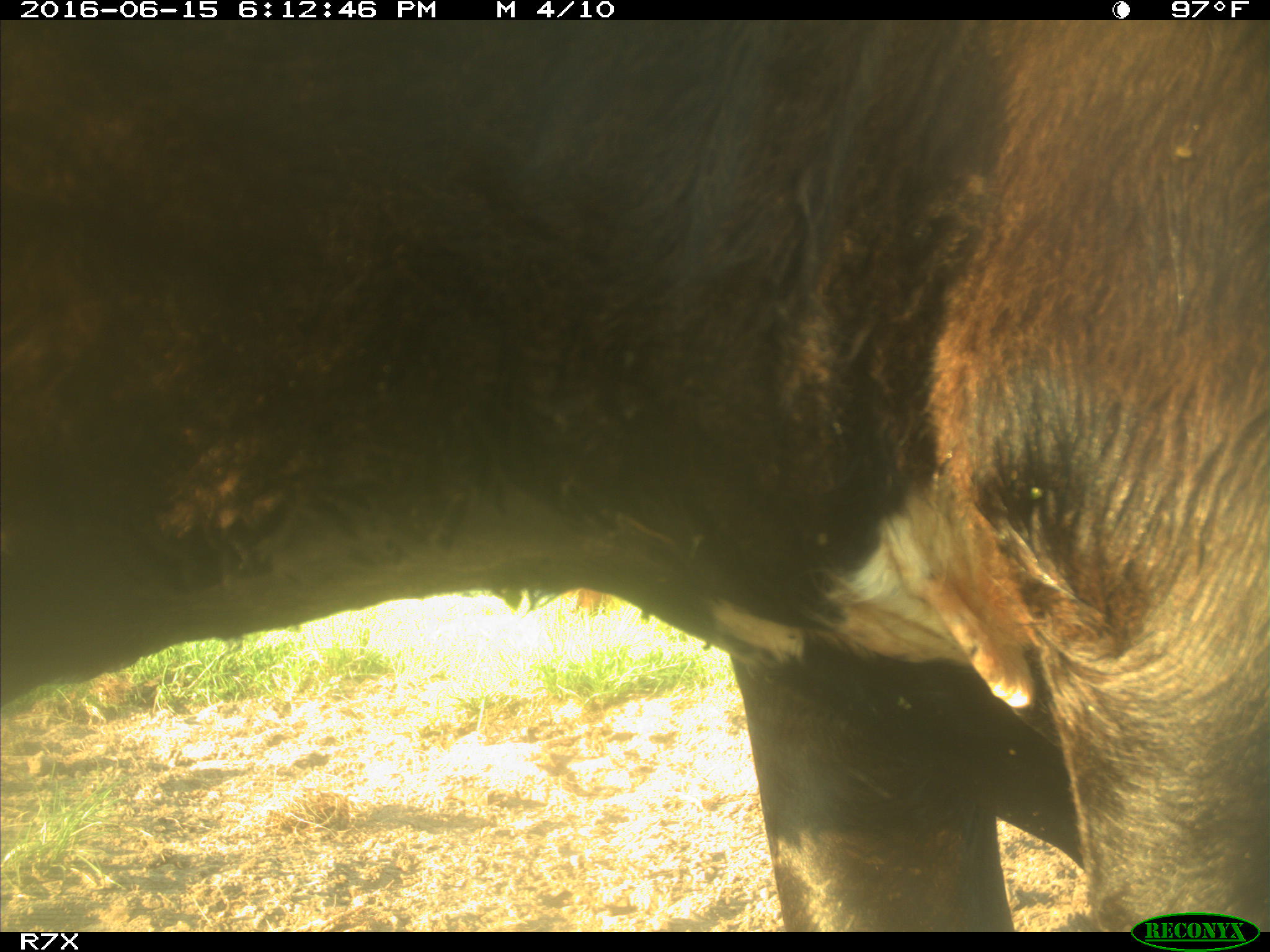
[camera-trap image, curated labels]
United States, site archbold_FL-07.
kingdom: Animalia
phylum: Chordata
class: Mammalia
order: Artiodactyla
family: Bovidae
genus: Bos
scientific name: Bos taurus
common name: domestic cow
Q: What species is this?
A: Bos taurus (domestic cow).